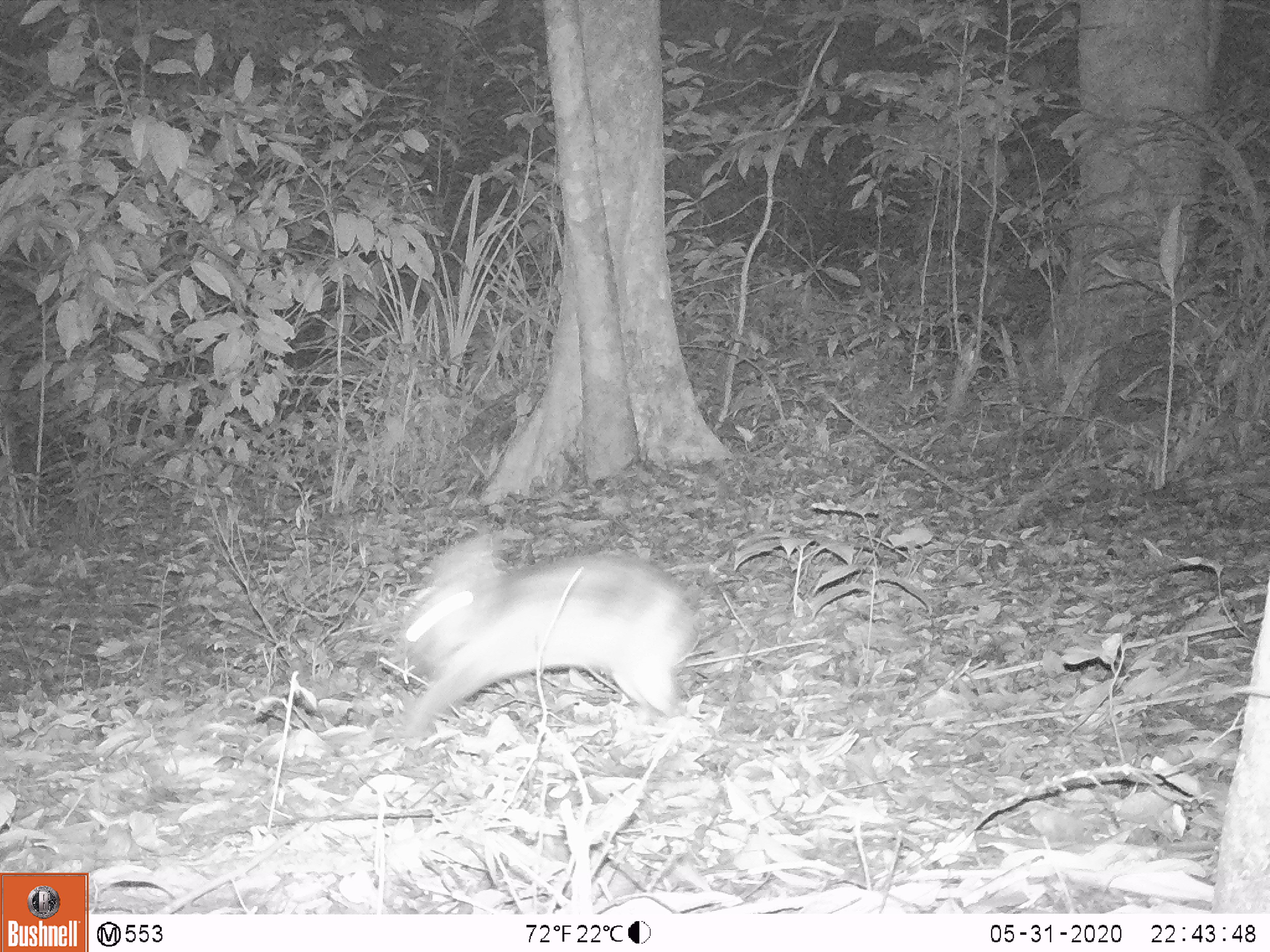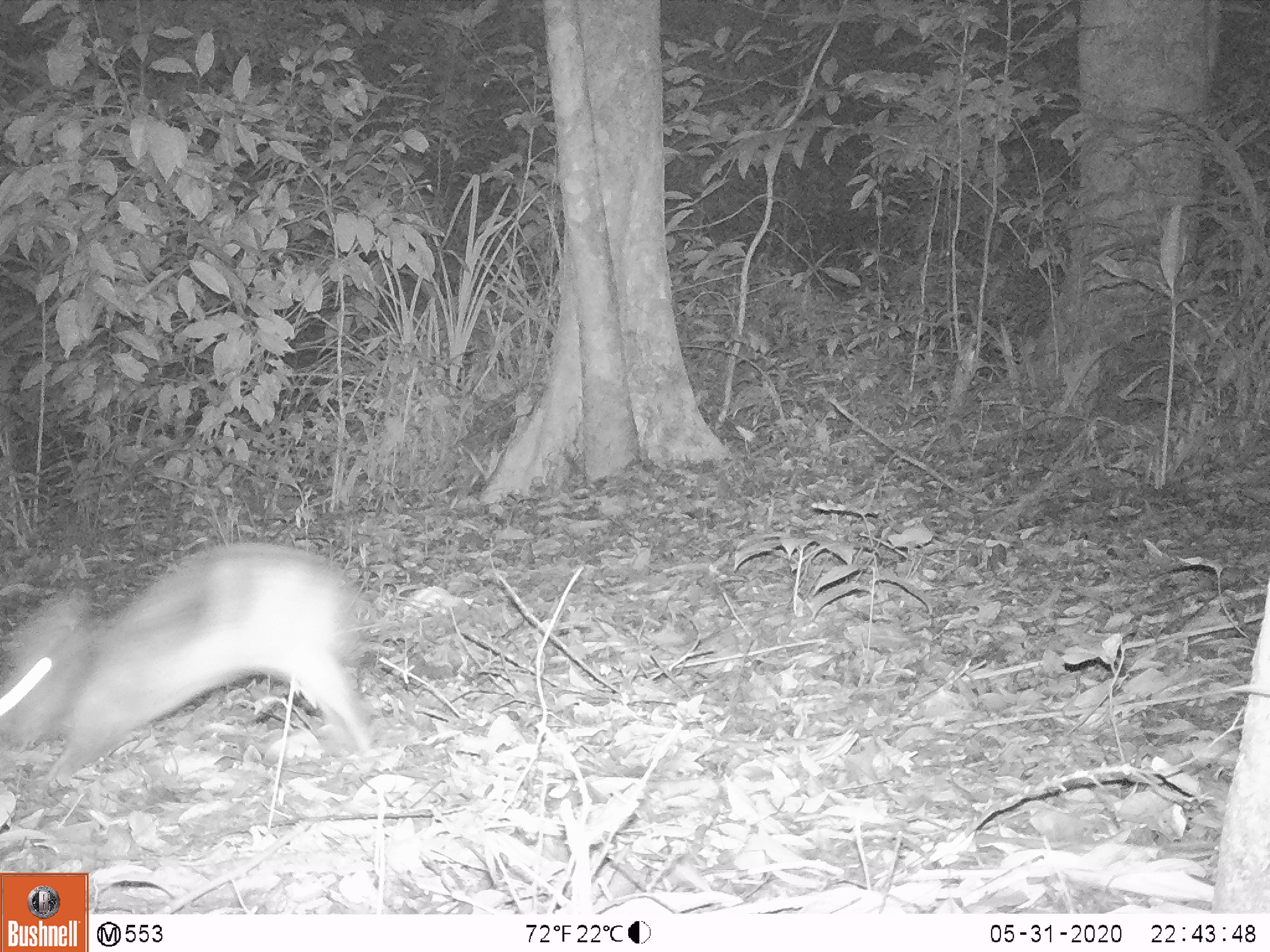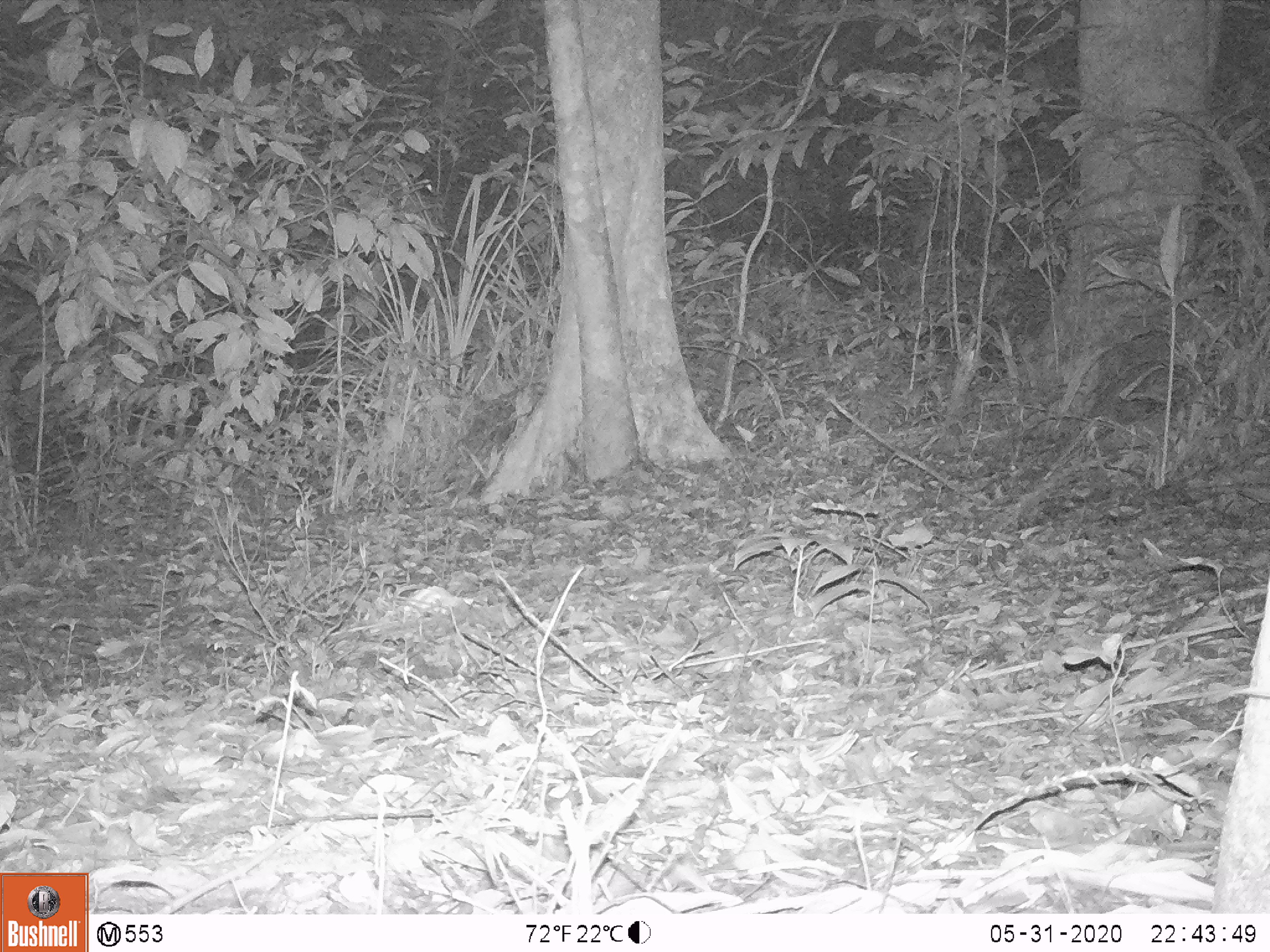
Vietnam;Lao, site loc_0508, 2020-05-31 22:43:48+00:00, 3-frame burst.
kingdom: Animalia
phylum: Chordata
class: Mammalia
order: Lagomorpha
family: Leporidae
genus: Nesolagus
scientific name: Nesolagus timminsi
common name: annamite striped rabbit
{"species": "annamite striped rabbit (Nesolagus timminsi)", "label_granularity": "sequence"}